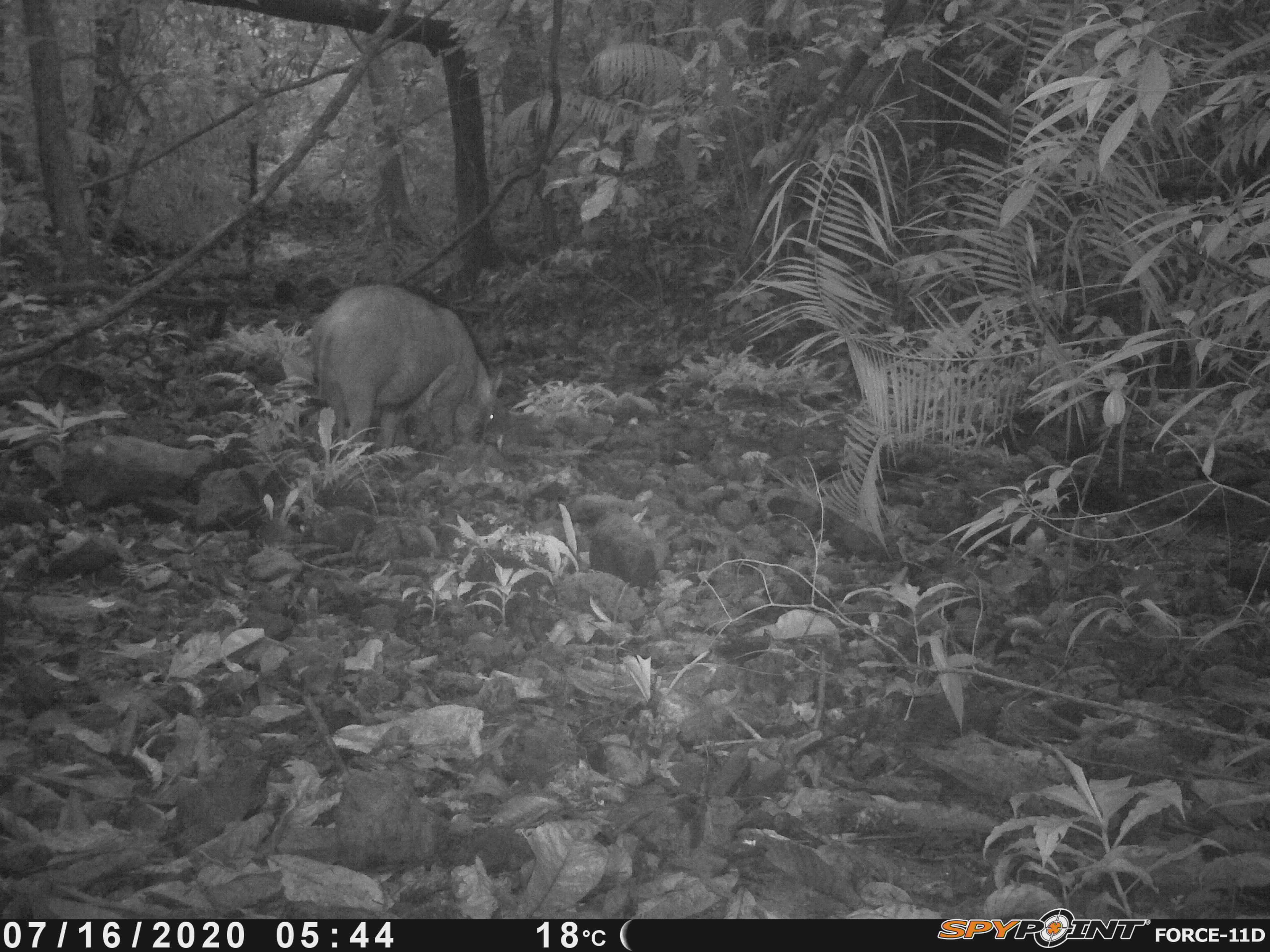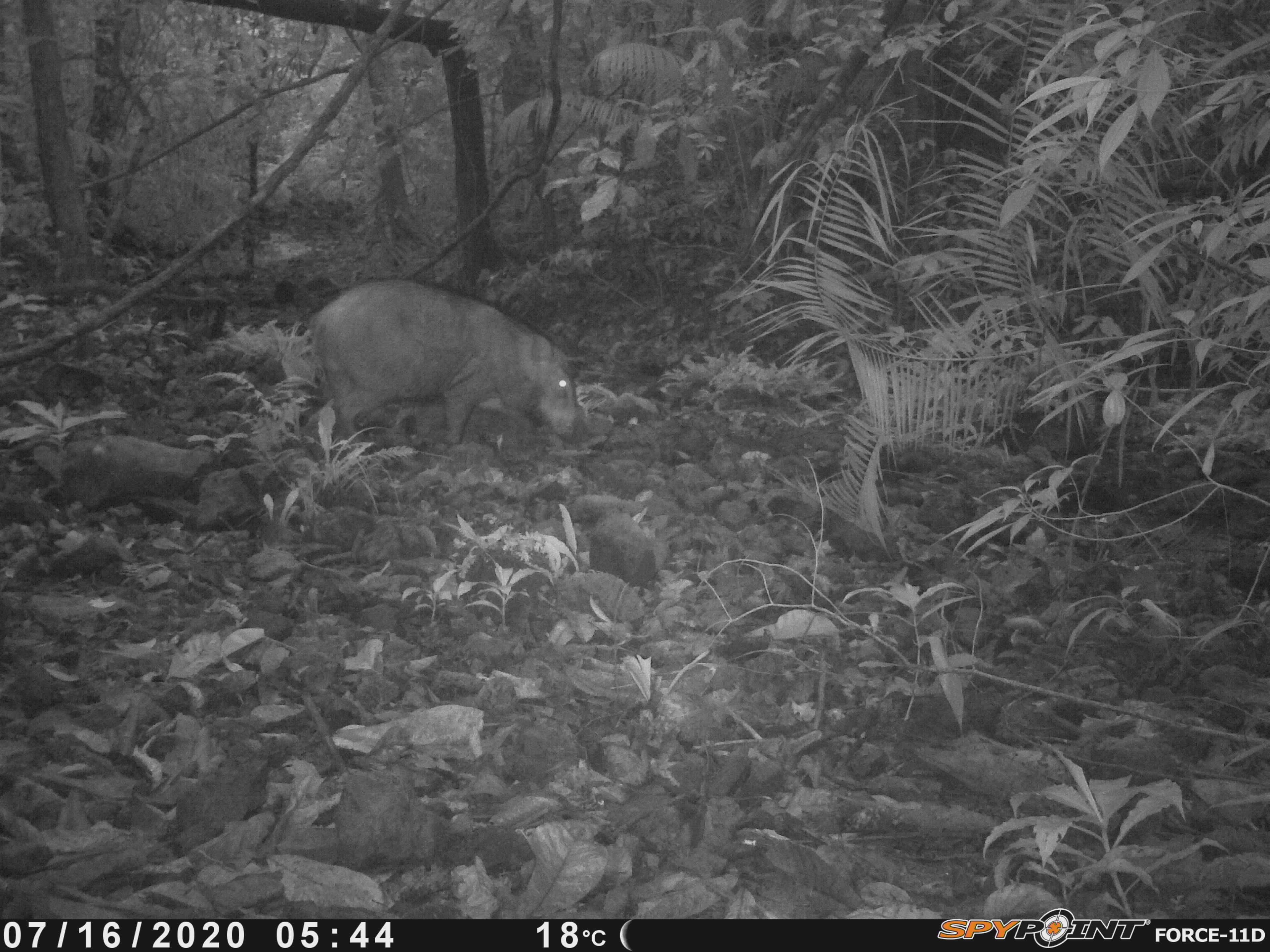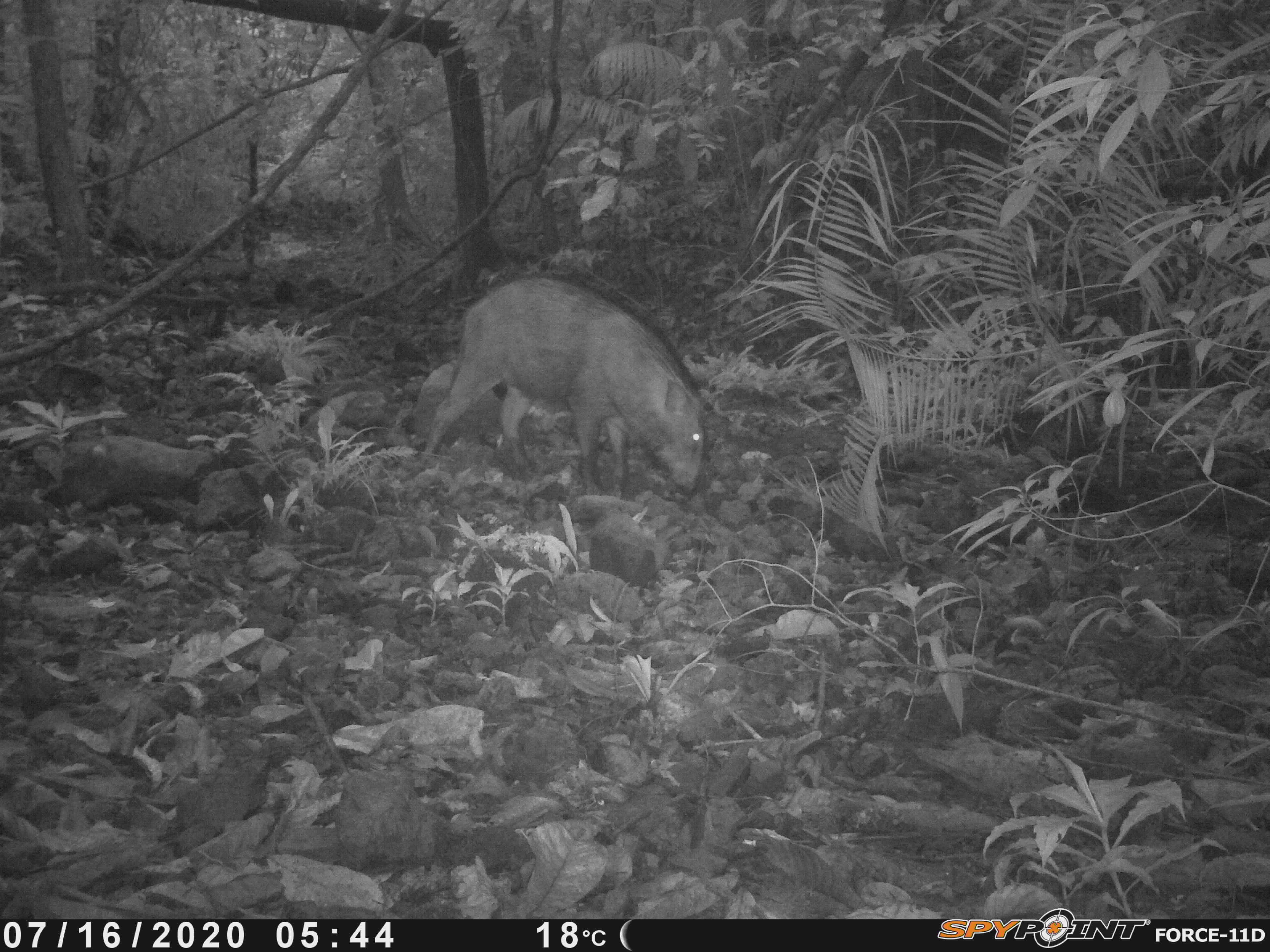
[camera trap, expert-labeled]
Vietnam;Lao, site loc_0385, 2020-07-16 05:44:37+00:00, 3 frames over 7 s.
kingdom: Animalia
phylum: Chordata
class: Mammalia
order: Artiodactyla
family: Suidae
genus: Sus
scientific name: Sus scrofa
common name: eurasian wild pig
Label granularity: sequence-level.